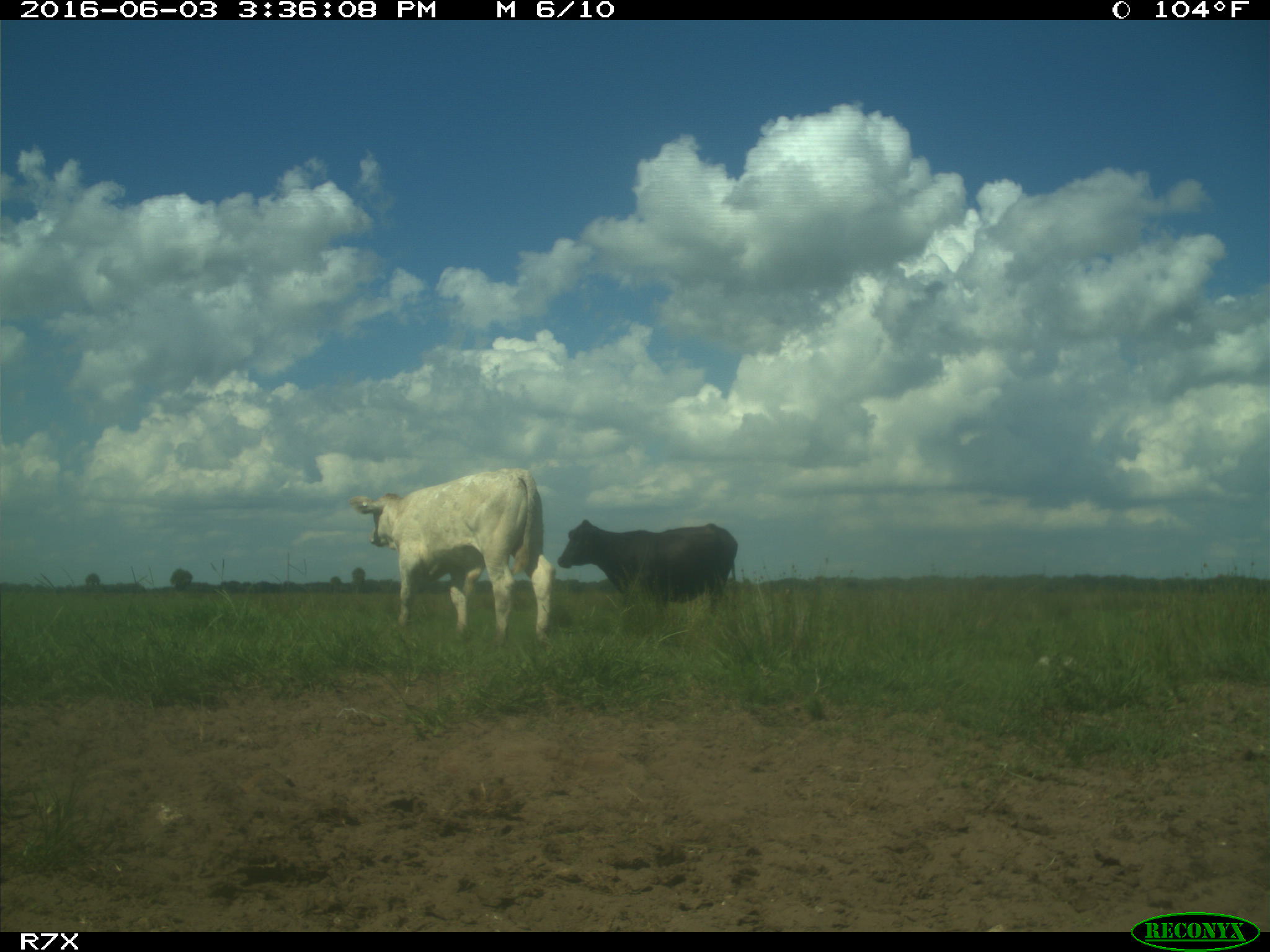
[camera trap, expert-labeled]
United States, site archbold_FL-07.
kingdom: Animalia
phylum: Chordata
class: Mammalia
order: Artiodactyla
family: Bovidae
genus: Bos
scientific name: Bos taurus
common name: domestic cow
Bos taurus (domestic cow).